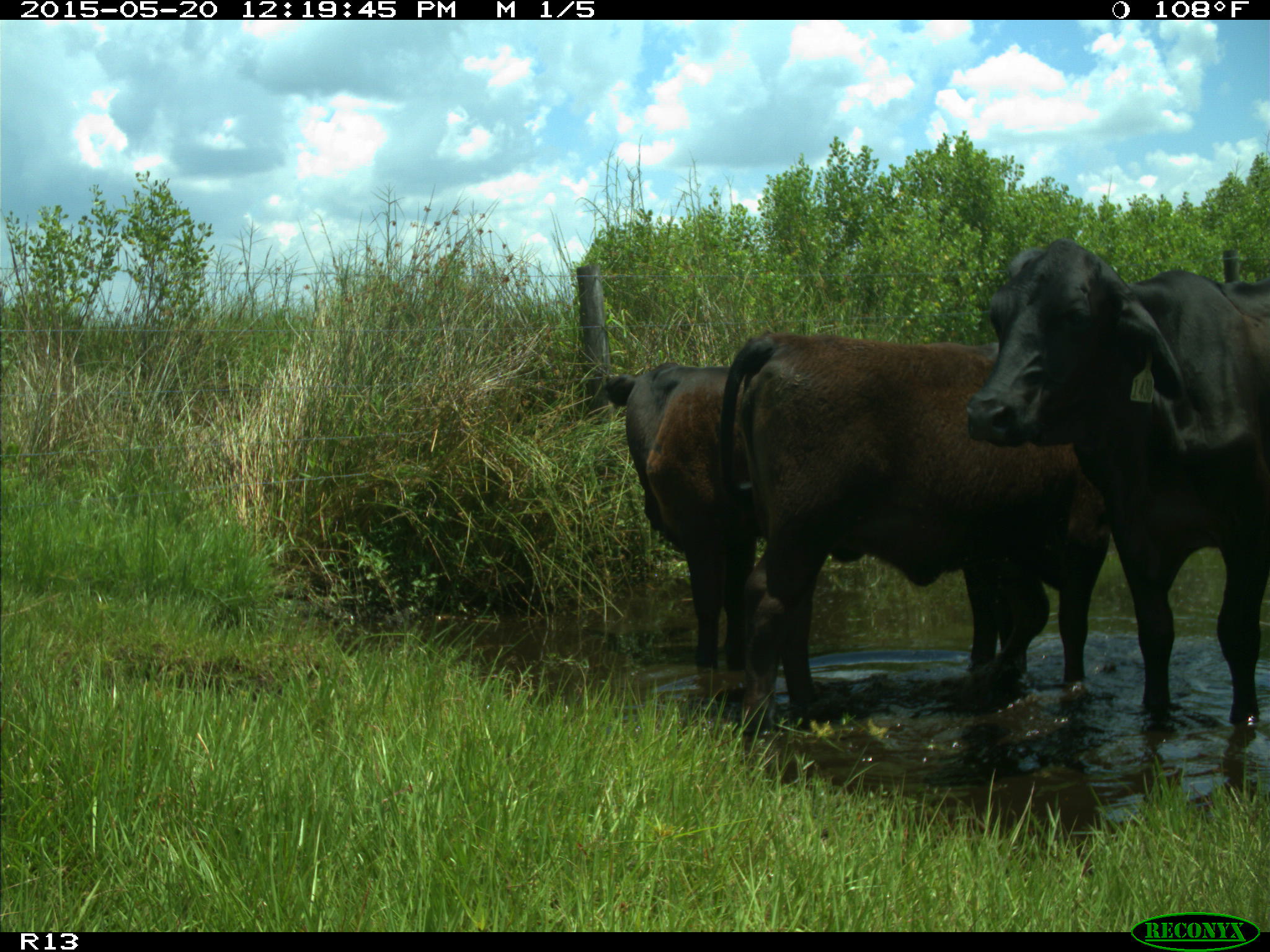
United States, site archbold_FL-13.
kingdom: Animalia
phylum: Chordata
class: Mammalia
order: Artiodactyla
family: Bovidae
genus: Bos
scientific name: Bos taurus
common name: domestic cow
Bos taurus (domestic cow).